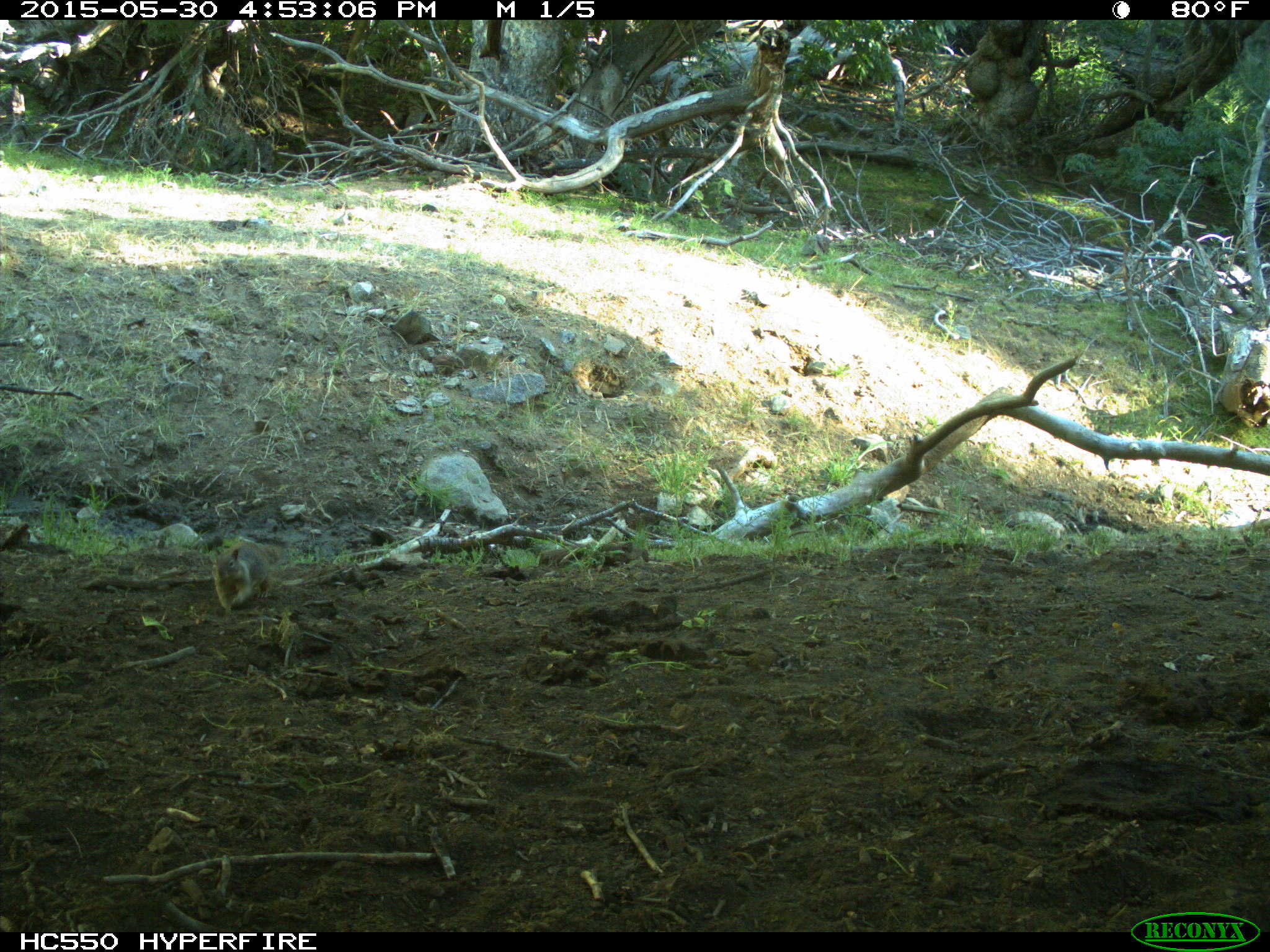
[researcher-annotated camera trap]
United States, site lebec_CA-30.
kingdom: Animalia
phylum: Chordata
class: Mammalia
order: Rodentia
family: Sciuridae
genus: Otospermophilus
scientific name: Otospermophilus beecheyi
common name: california ground squirrel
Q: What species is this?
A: Otospermophilus beecheyi (california ground squirrel).